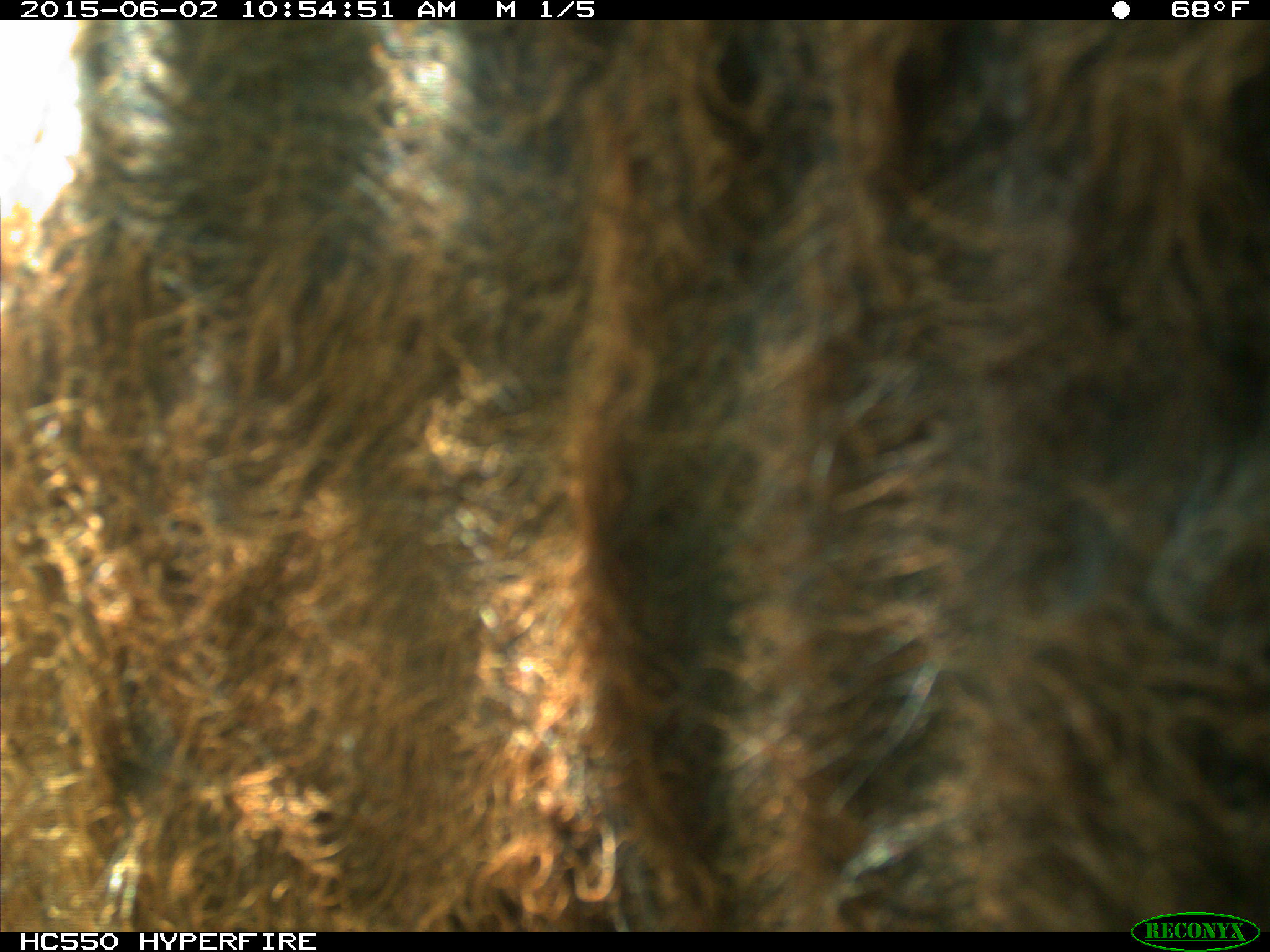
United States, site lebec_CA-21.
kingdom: Animalia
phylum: Chordata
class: Mammalia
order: Artiodactyla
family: Bovidae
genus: Bos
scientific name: Bos taurus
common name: domestic cow